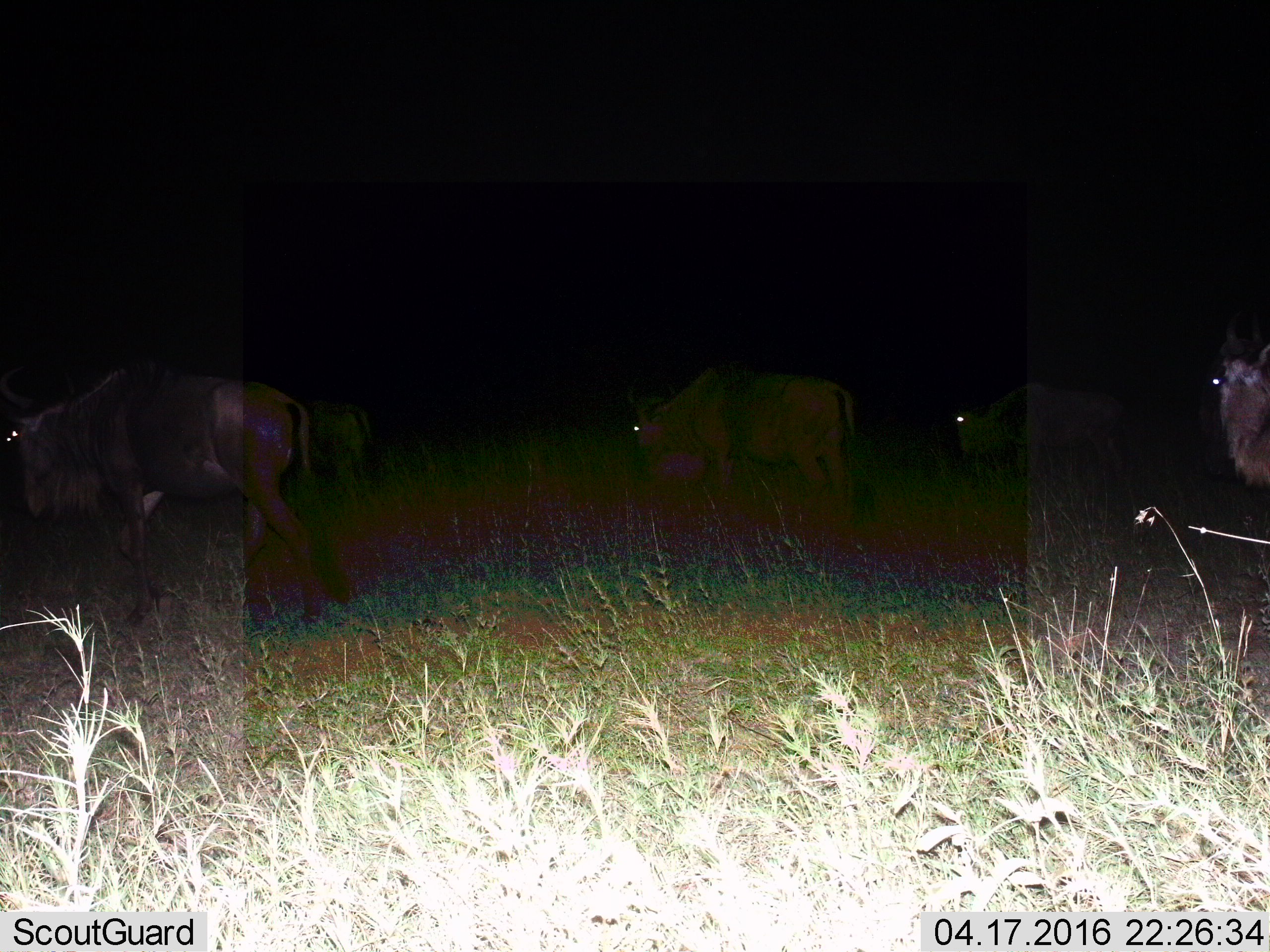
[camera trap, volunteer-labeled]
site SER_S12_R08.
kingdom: Animalia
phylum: Chordata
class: Mammalia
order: Artiodactyla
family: Bovidae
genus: Connochaetes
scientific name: Connochaetes taurinus taurinus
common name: blue wildebeest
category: wildebeestblue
Wildebeestblue (blue wildebeest) (Connochaetes taurinus taurinus), count 5. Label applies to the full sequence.